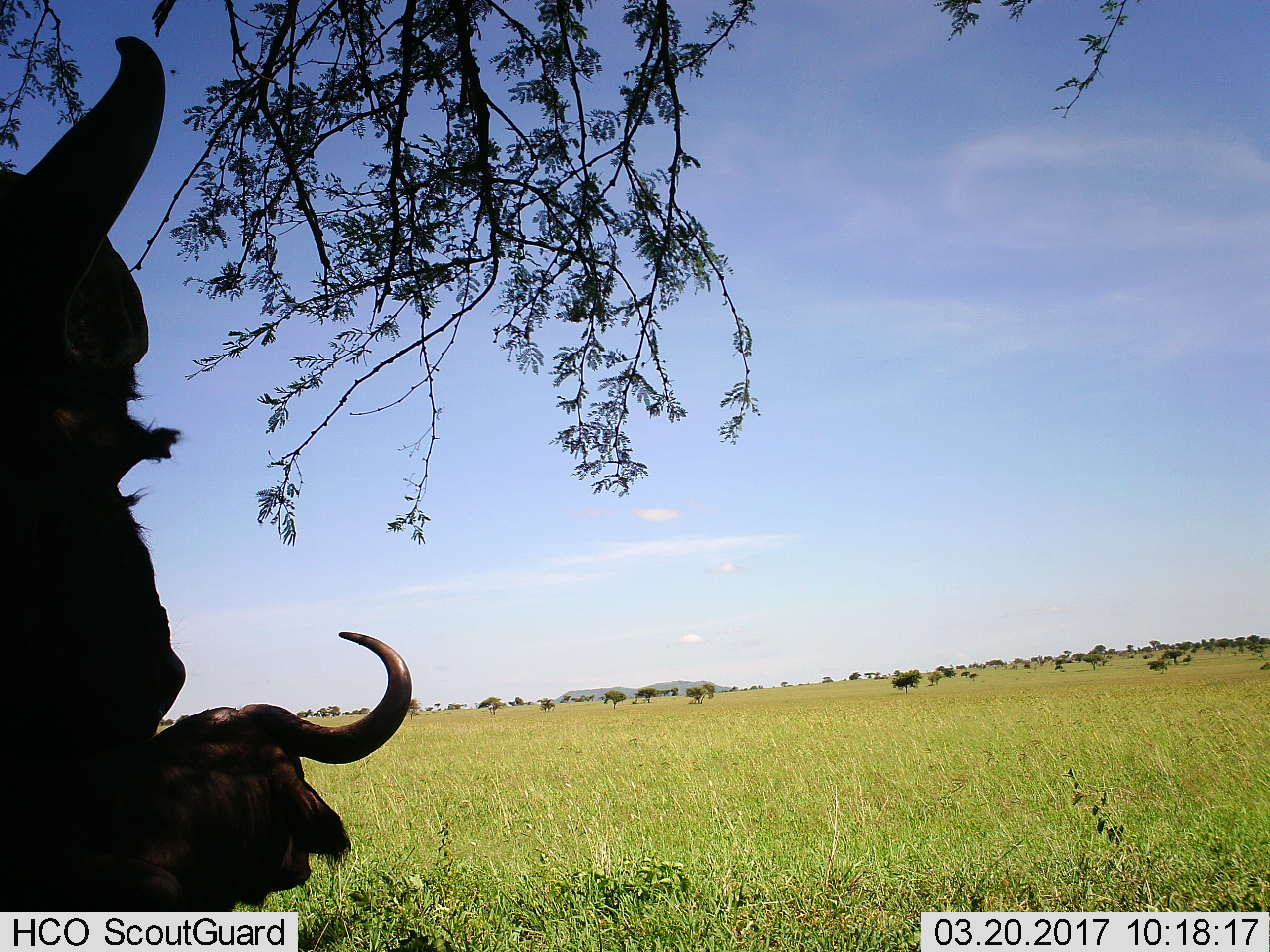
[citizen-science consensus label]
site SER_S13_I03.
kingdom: Animalia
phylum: Chordata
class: Mammalia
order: Artiodactyla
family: Bovidae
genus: Syncerus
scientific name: Syncerus caffer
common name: african buffalo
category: buffalo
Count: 2.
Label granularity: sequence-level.